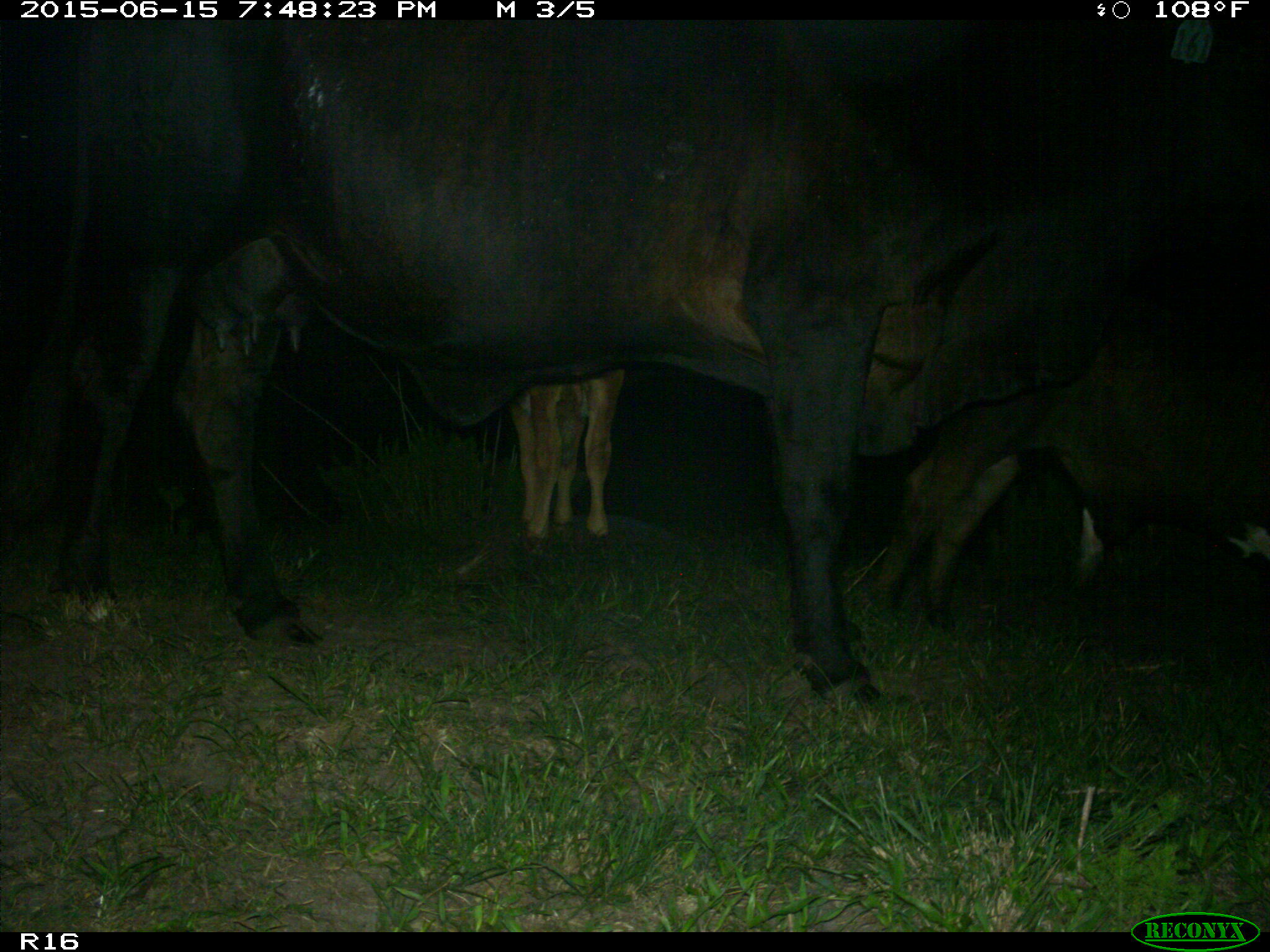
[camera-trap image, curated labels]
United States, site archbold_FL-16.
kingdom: Animalia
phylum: Chordata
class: Mammalia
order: Artiodactyla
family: Bovidae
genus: Bos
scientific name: Bos taurus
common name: domestic cow